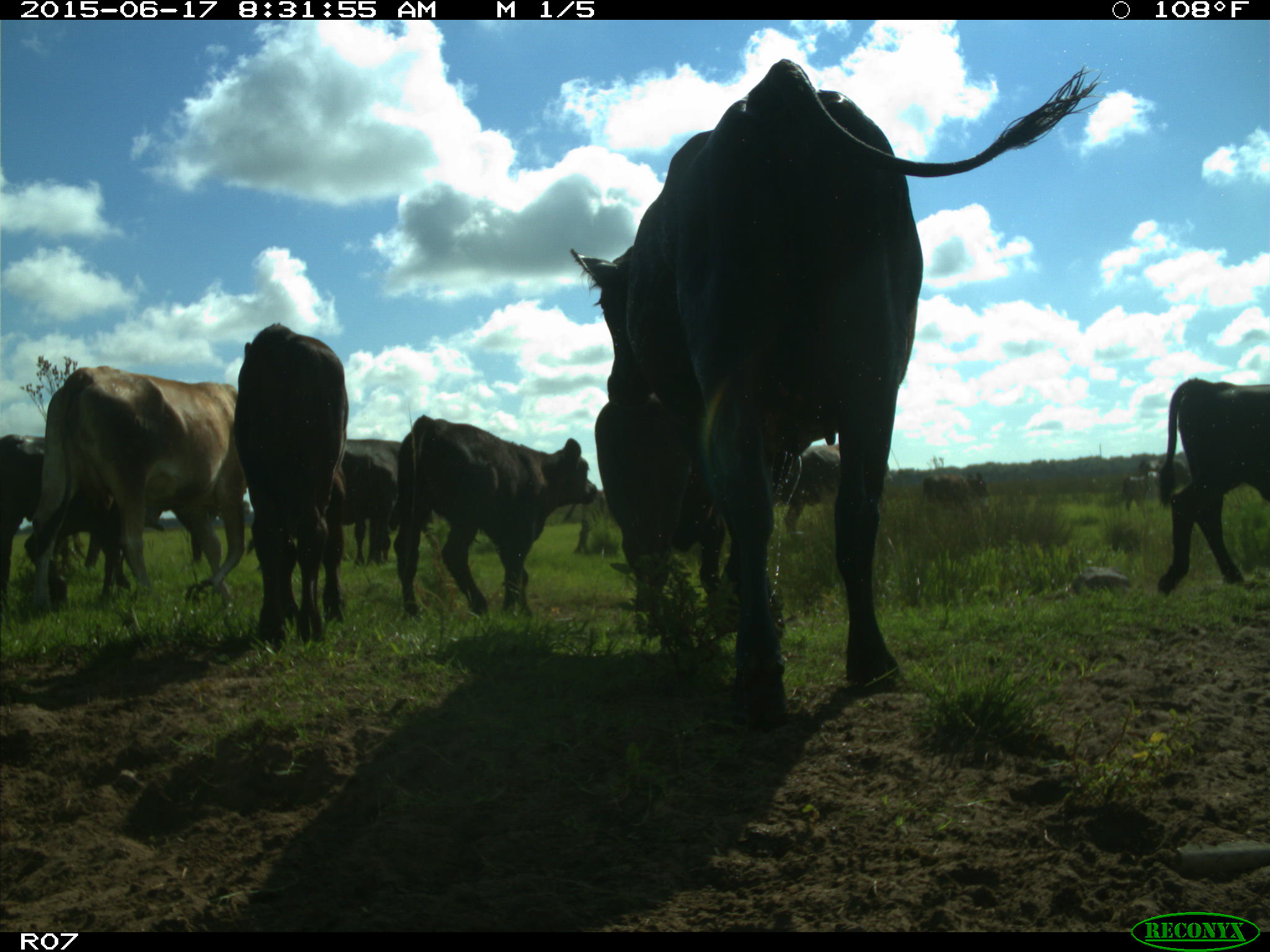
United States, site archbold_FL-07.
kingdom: Animalia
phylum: Chordata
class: Mammalia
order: Artiodactyla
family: Bovidae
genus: Bos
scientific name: Bos taurus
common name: domestic cow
Bos taurus (domestic cow).